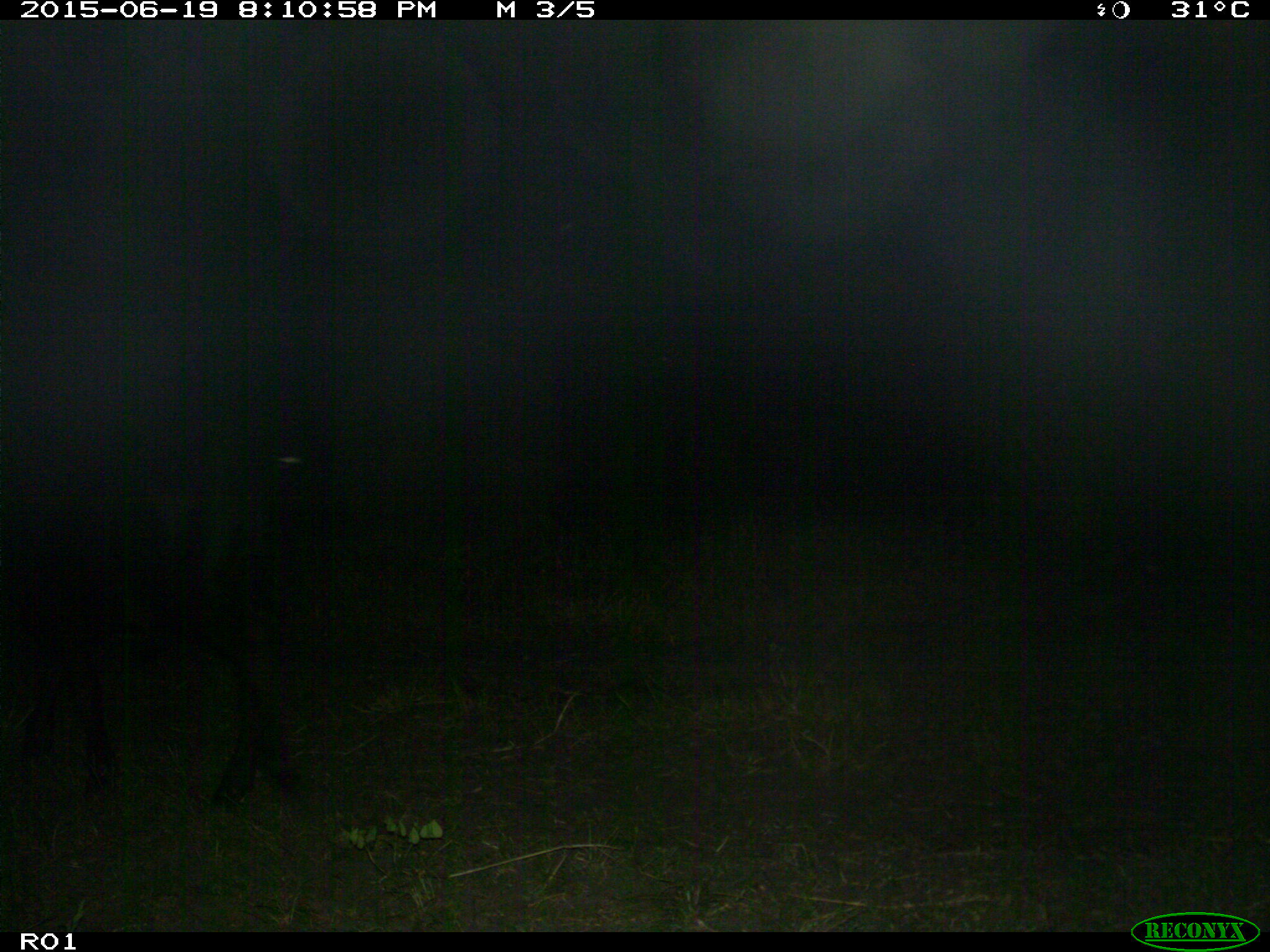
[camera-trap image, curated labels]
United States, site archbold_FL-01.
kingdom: Animalia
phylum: Chordata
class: Mammalia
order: Artiodactyla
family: Bovidae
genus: Bos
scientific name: Bos taurus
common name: domestic cow